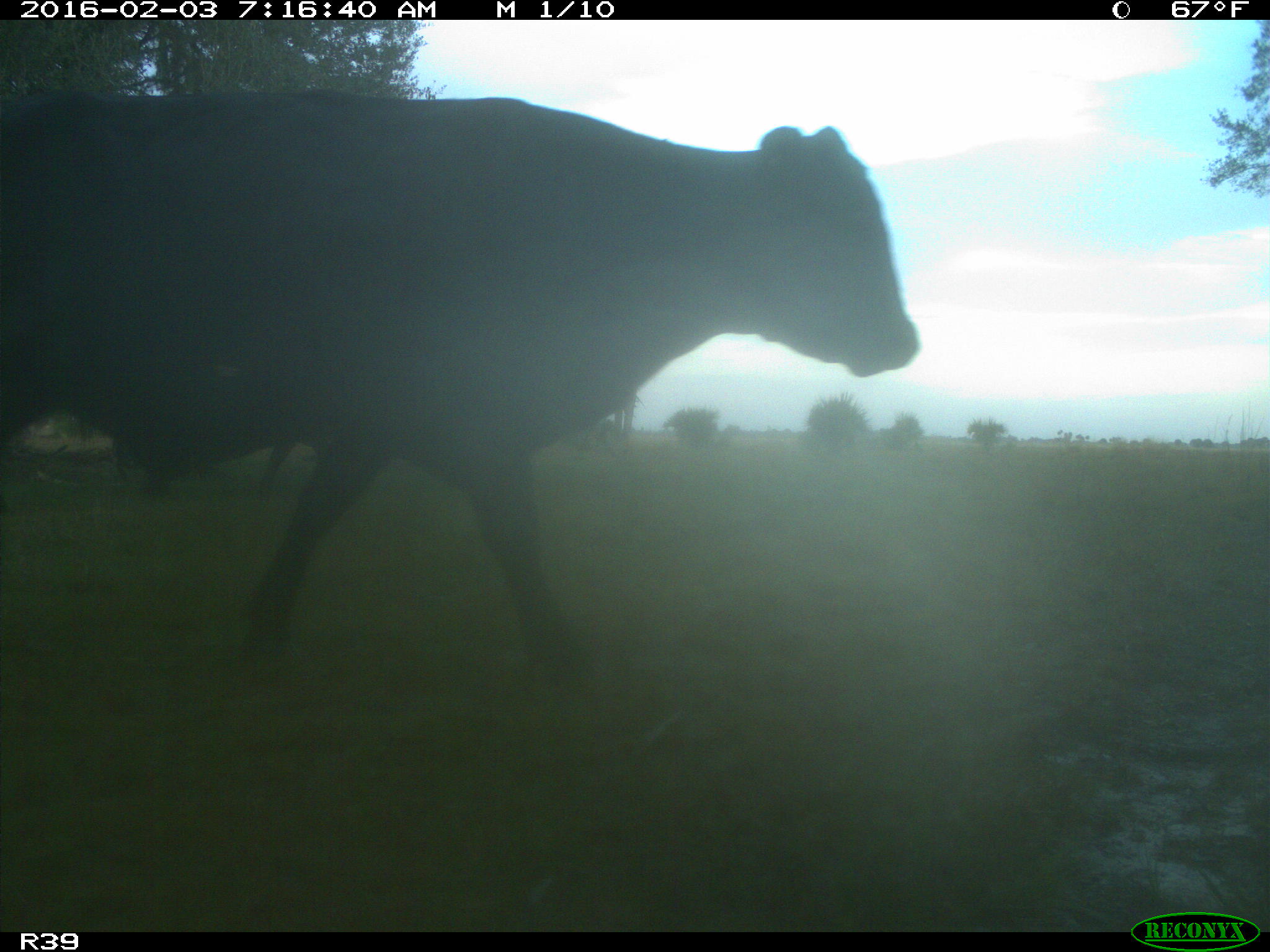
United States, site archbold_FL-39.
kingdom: Animalia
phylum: Chordata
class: Mammalia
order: Artiodactyla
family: Bovidae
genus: Bos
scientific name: Bos taurus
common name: domestic cow